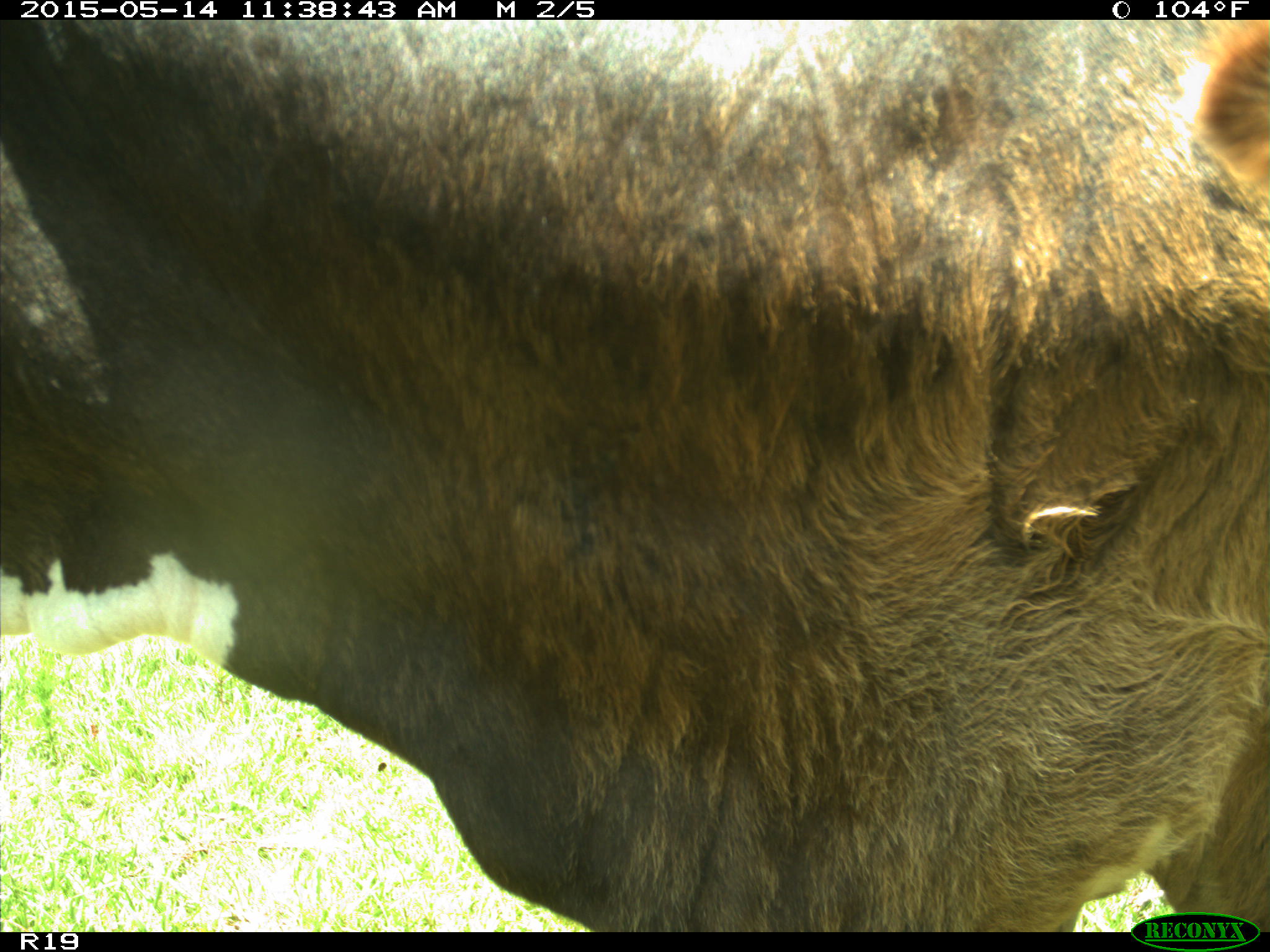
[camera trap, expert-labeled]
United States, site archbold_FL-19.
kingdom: Animalia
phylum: Chordata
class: Mammalia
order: Artiodactyla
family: Bovidae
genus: Bos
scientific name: Bos taurus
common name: domestic cow